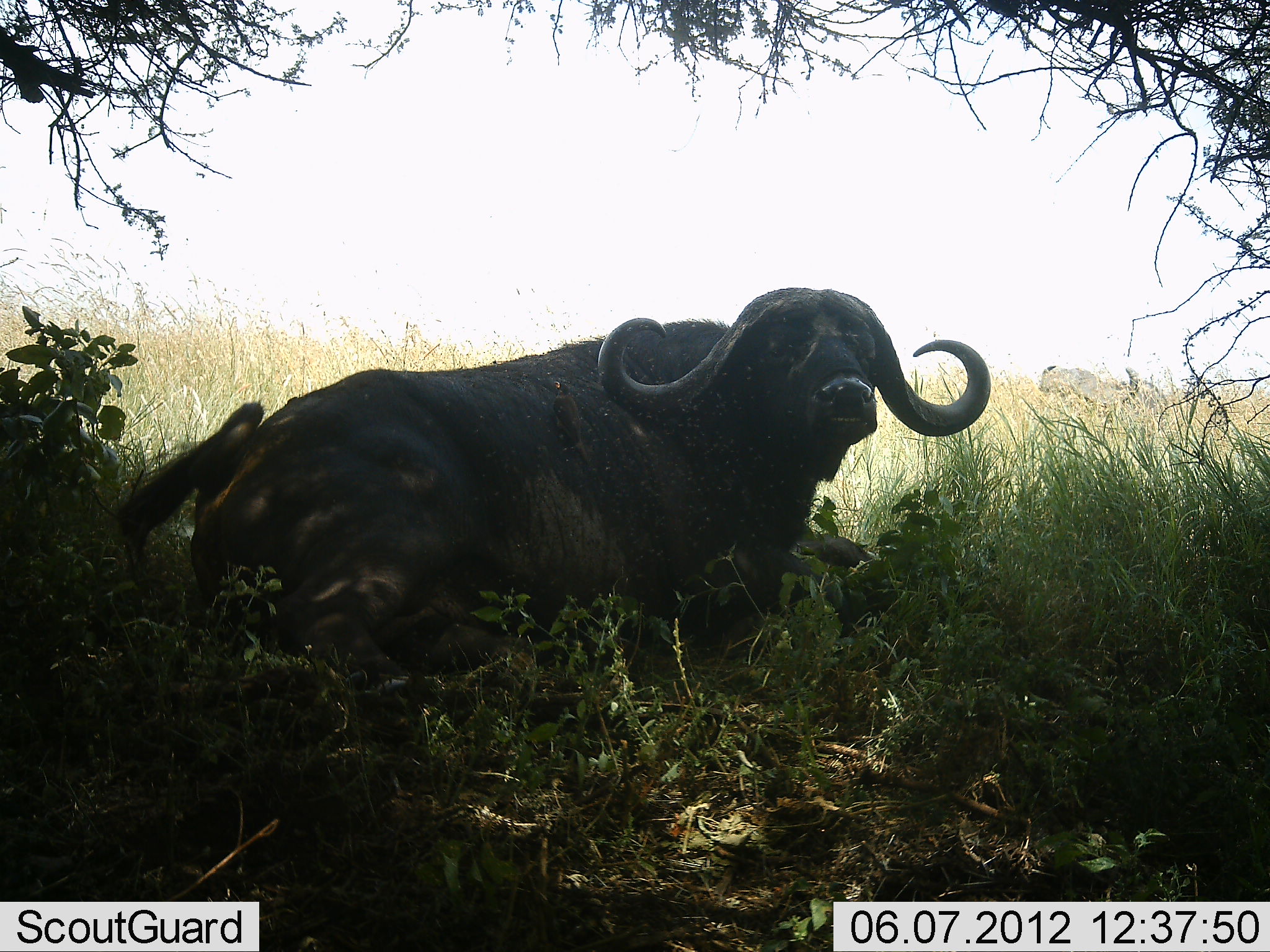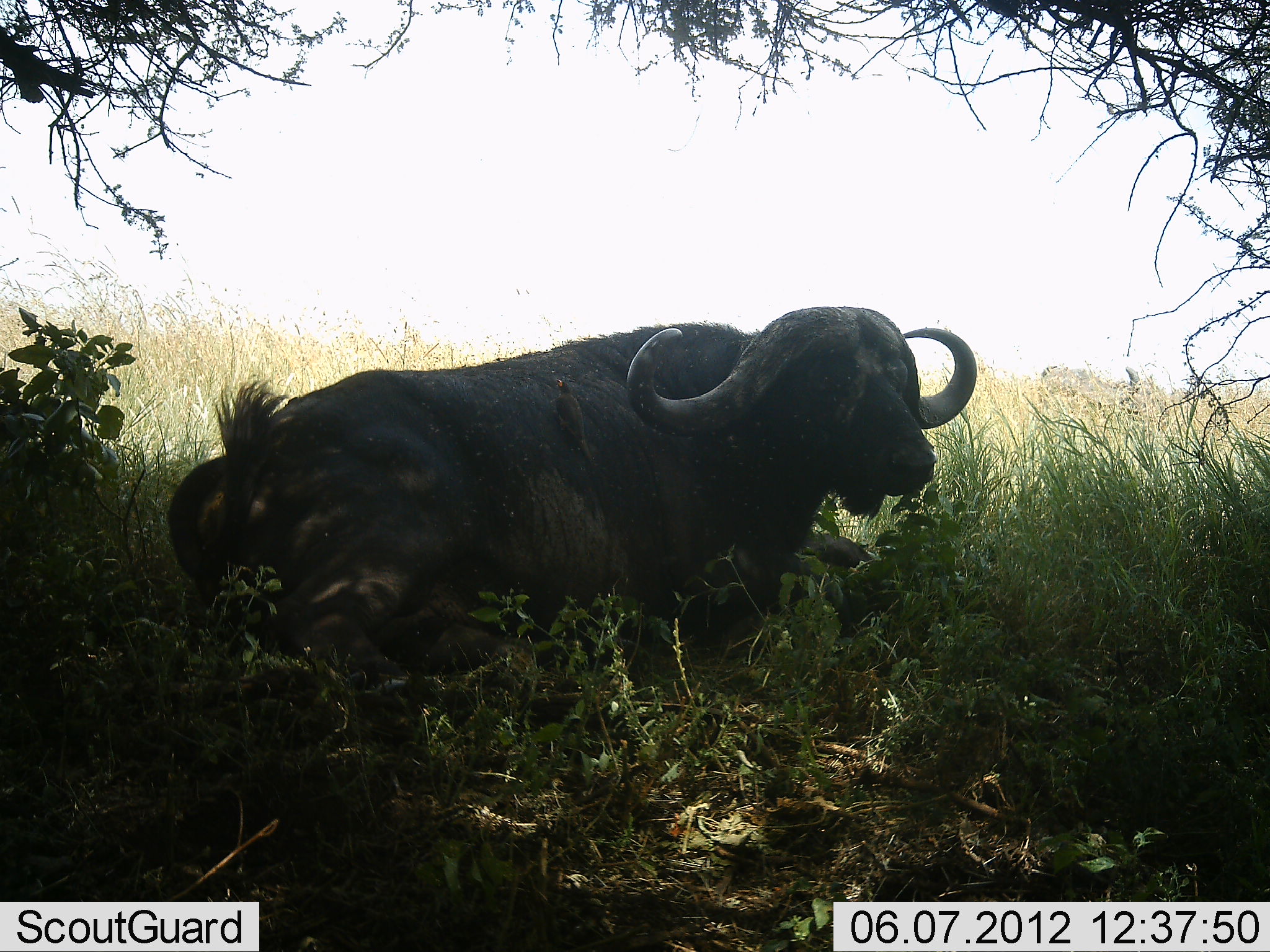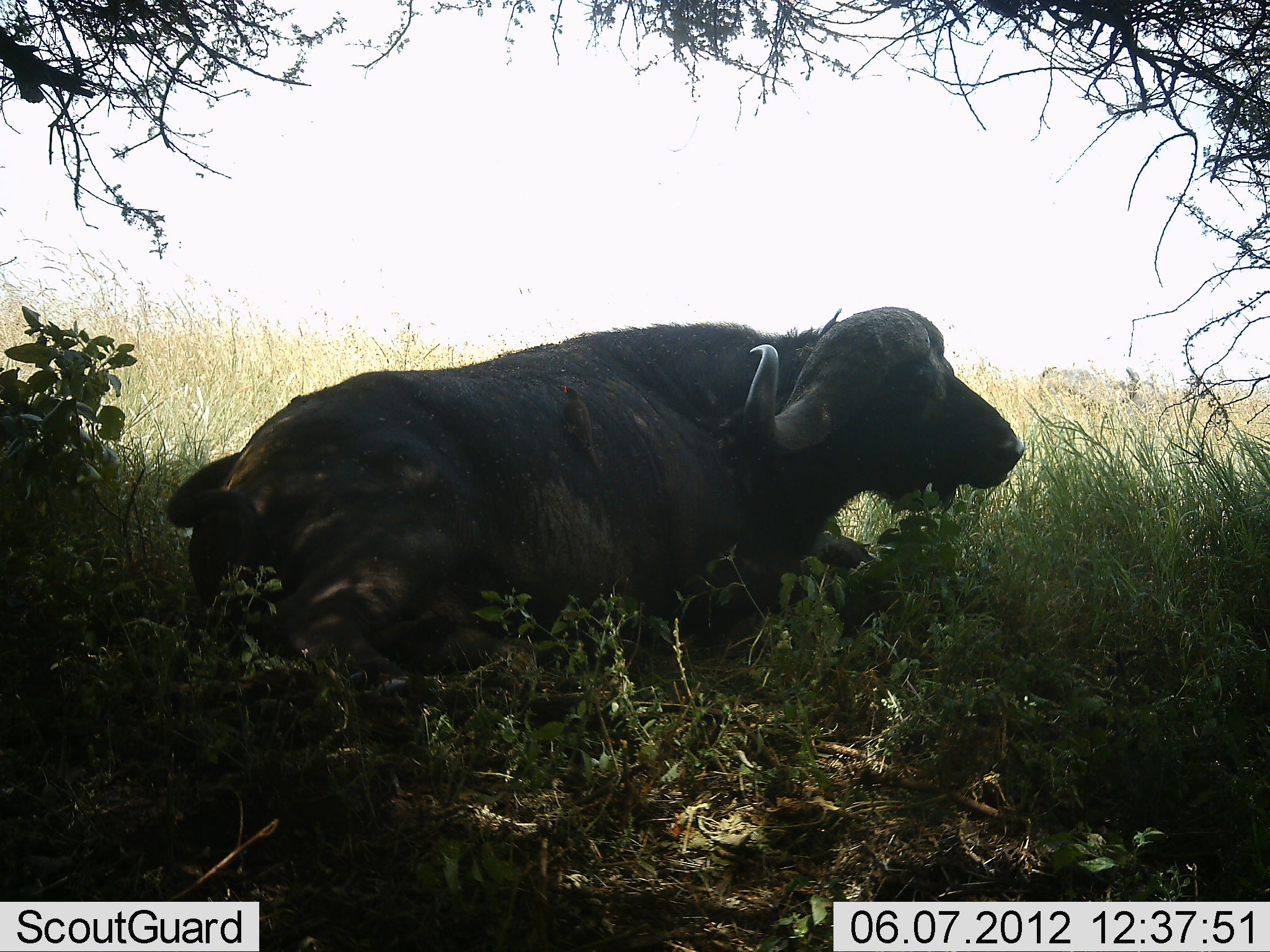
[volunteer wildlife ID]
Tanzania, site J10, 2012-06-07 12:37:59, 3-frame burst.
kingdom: Animalia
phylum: Chordata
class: Mammalia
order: Artiodactyla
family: Bovidae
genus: Syncerus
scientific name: Syncerus caffer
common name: cape buffalo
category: buffalo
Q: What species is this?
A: Buffalo (cape buffalo) (Syncerus caffer).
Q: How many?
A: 1.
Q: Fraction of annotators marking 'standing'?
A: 0%.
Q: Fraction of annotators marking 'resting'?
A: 100%.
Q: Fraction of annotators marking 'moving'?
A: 0%.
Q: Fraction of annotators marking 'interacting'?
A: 0%.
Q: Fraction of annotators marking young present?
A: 0%.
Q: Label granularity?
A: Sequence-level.